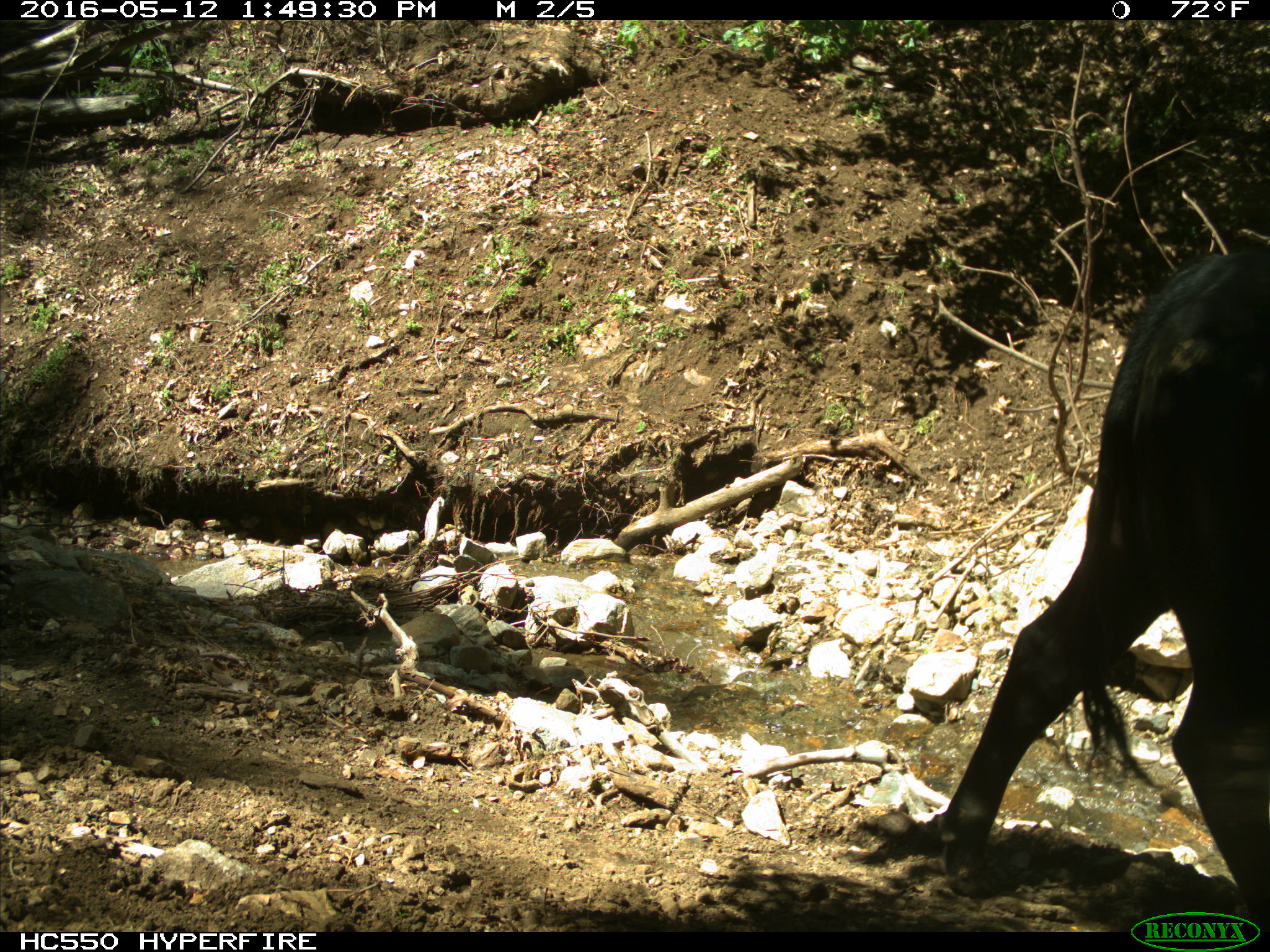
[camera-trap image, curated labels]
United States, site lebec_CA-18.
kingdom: Animalia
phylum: Chordata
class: Mammalia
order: Artiodactyla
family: Bovidae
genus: Bos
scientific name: Bos taurus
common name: domestic cow